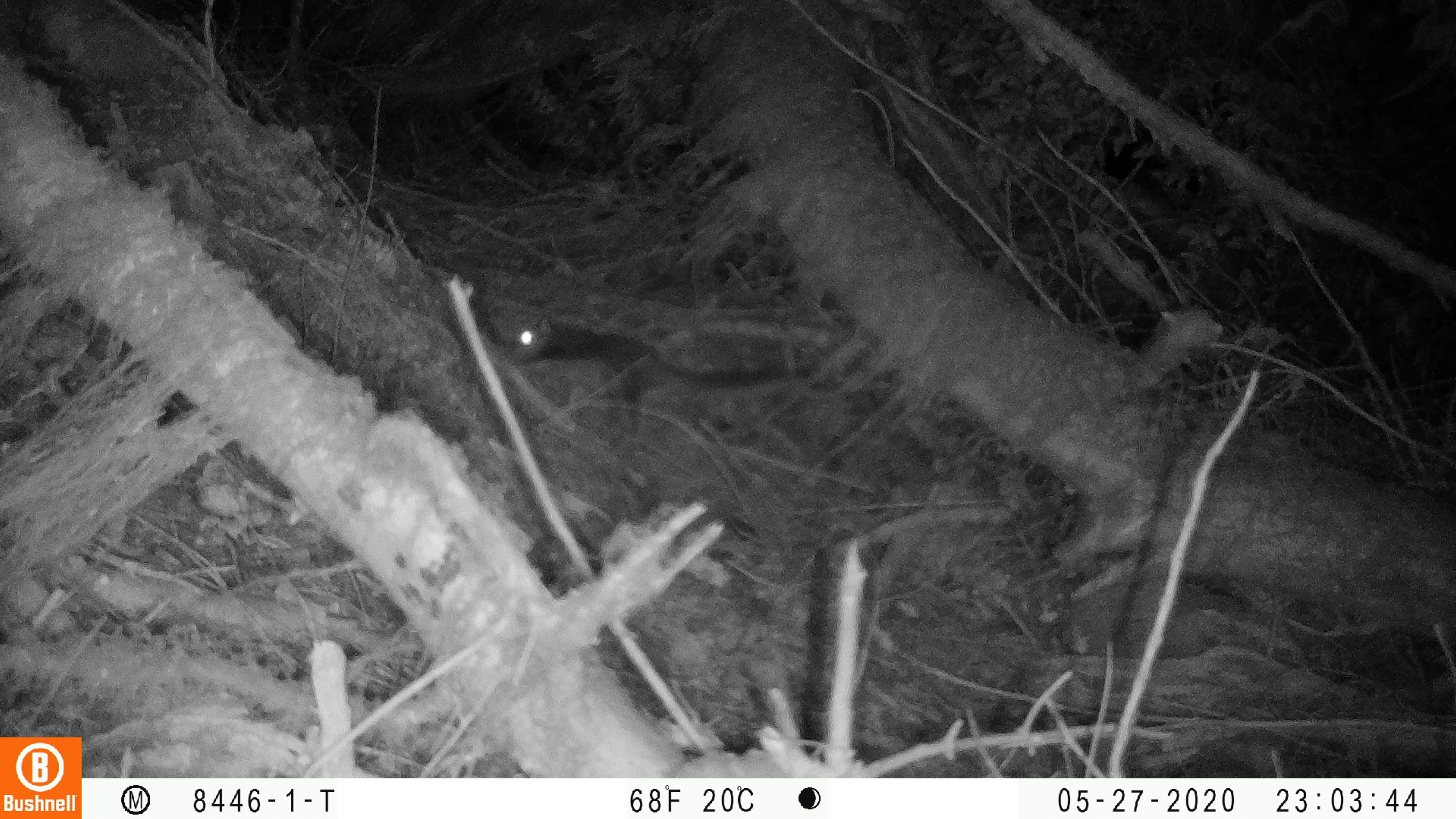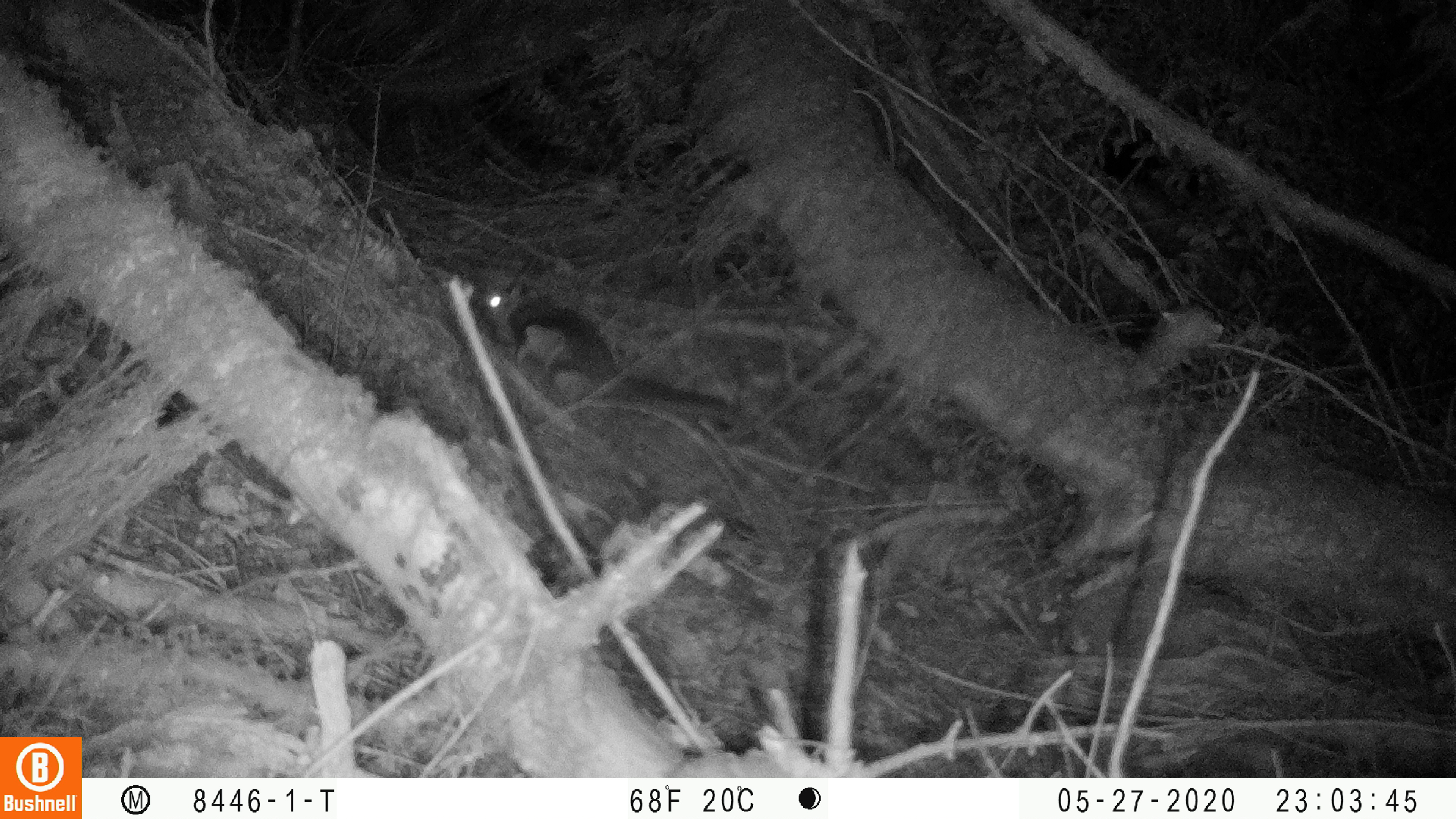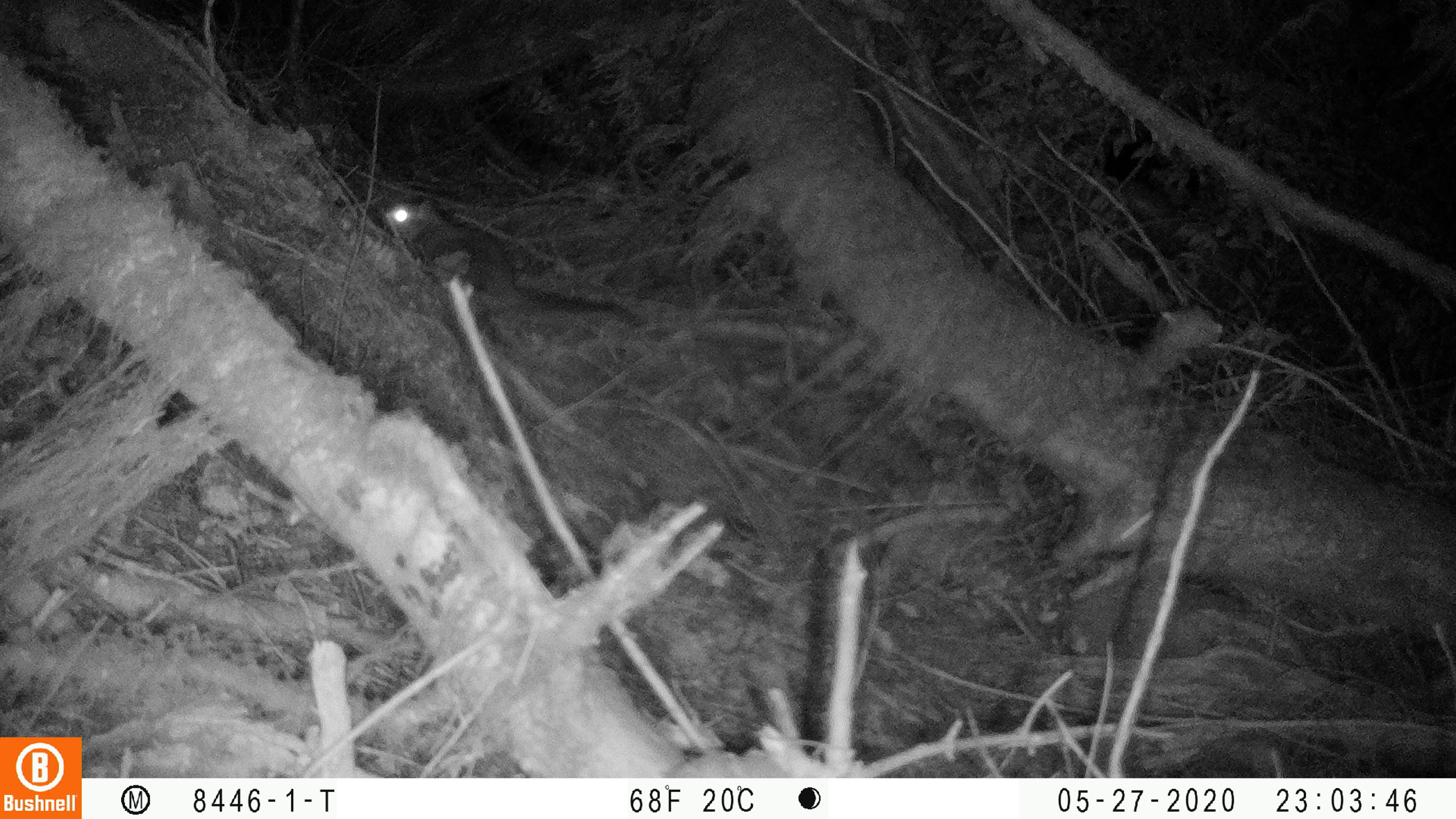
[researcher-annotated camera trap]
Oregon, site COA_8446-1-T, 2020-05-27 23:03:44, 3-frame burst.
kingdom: Animalia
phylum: Chordata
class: Mammalia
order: Rodentia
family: Sciuridae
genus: Glaucomys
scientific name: Glaucomys oregonensis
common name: humboldt's flying squirrel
Humboldt's flying squirrel (Glaucomys oregonensis).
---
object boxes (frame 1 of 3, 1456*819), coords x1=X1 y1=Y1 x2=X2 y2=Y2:
humboldt's flying squirrel: x1=494 y1=305 x2=815 y2=441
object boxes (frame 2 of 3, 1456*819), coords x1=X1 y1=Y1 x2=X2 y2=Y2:
humboldt's flying squirrel: x1=467 y1=272 x2=748 y2=439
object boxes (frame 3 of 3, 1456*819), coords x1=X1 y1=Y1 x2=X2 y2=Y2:
humboldt's flying squirrel: x1=372 y1=191 x2=656 y2=357